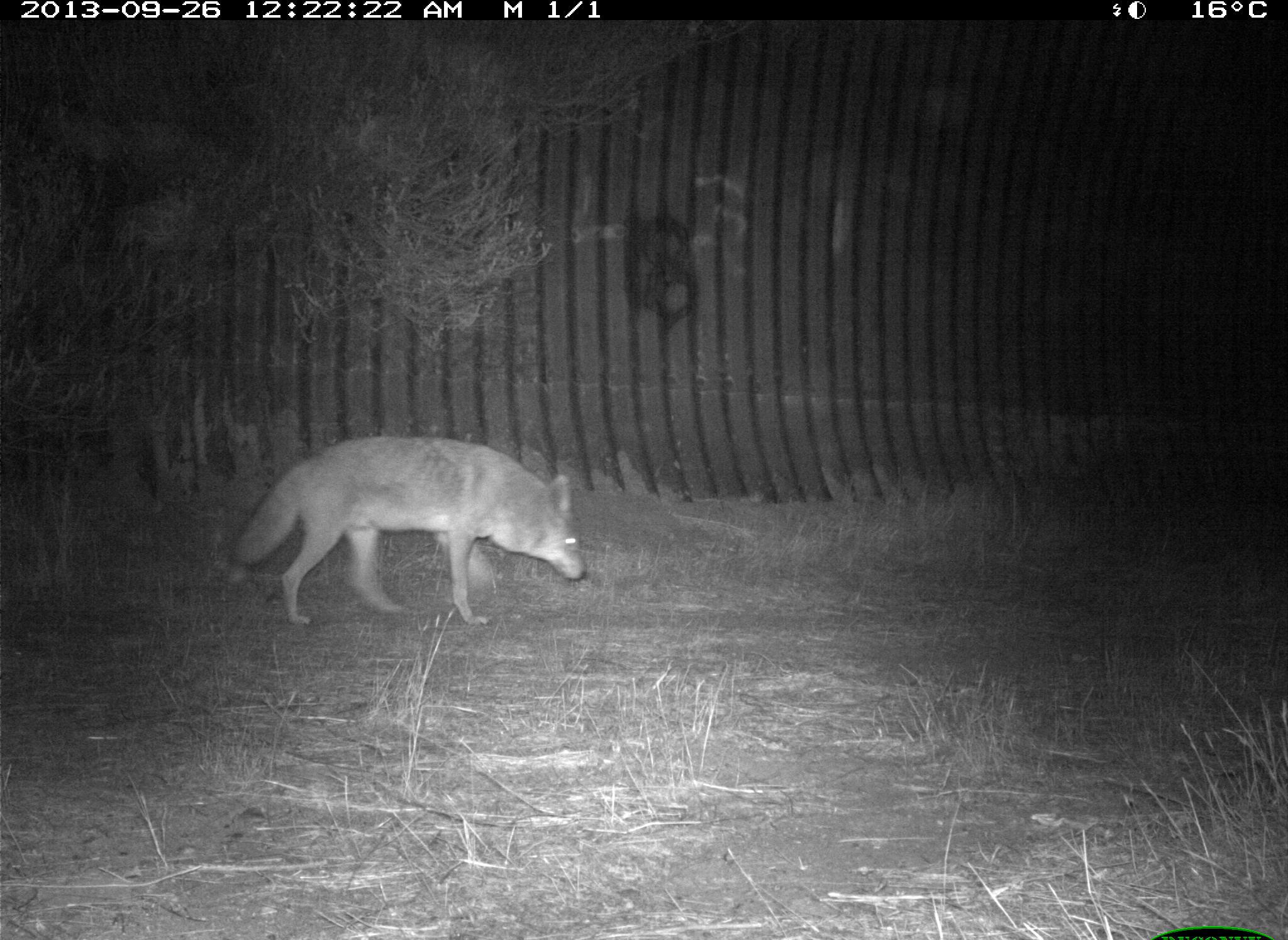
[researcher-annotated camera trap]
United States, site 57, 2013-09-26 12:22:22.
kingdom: Animalia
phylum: Chordata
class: Mammalia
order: Carnivora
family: Canidae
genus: Canis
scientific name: Canis latrans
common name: coyote